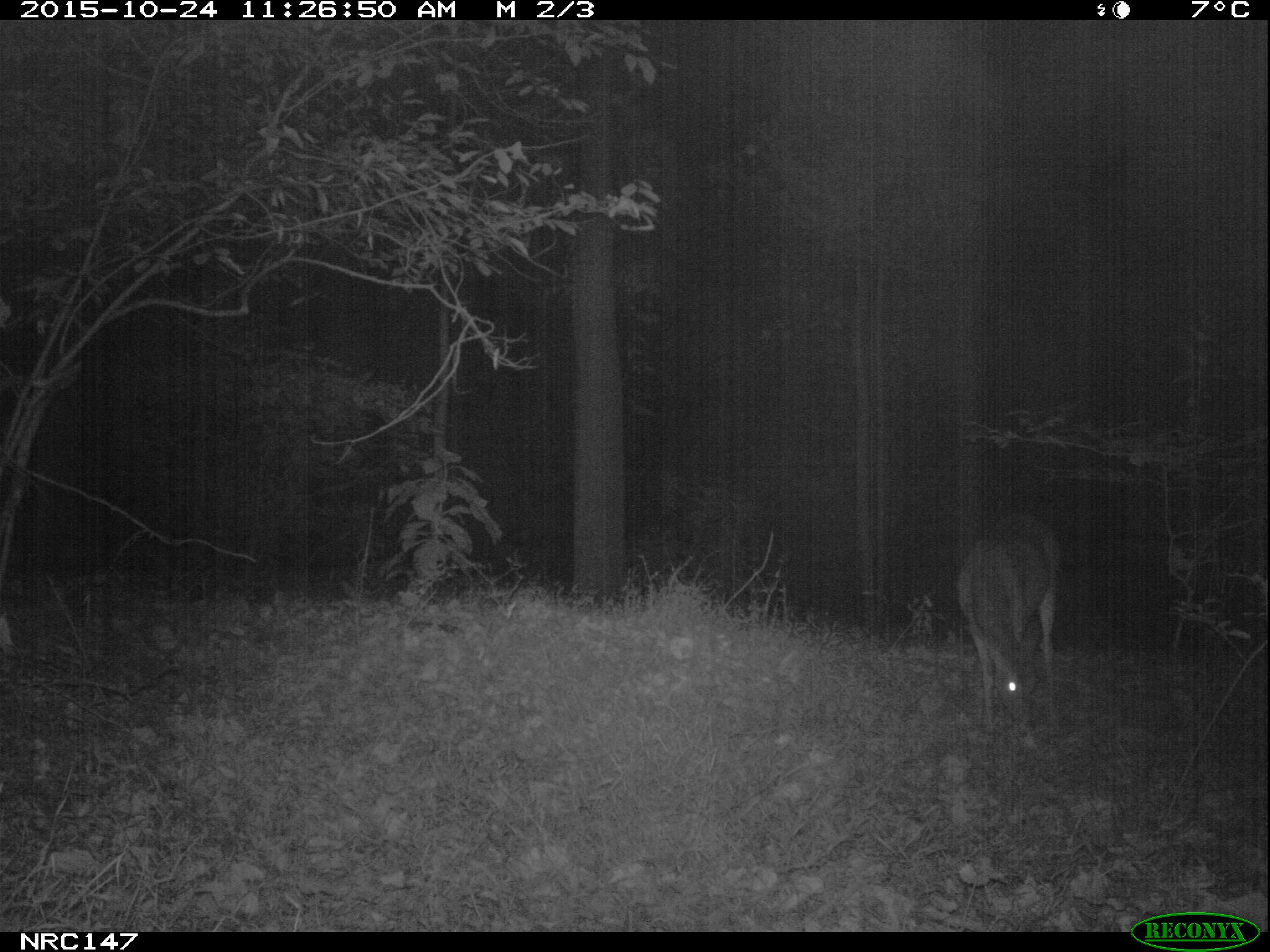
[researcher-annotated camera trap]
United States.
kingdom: Animalia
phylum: Chordata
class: Mammalia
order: Artiodactyla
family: Cervidae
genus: Odocoileus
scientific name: Odocoileus virginianus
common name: white-tailed deer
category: White Tailed Deer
White Tailed Deer (white-tailed deer) (Odocoileus virginianus).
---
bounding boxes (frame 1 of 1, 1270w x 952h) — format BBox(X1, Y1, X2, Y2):
White Tailed Deer: BBox(942, 499, 1088, 748)